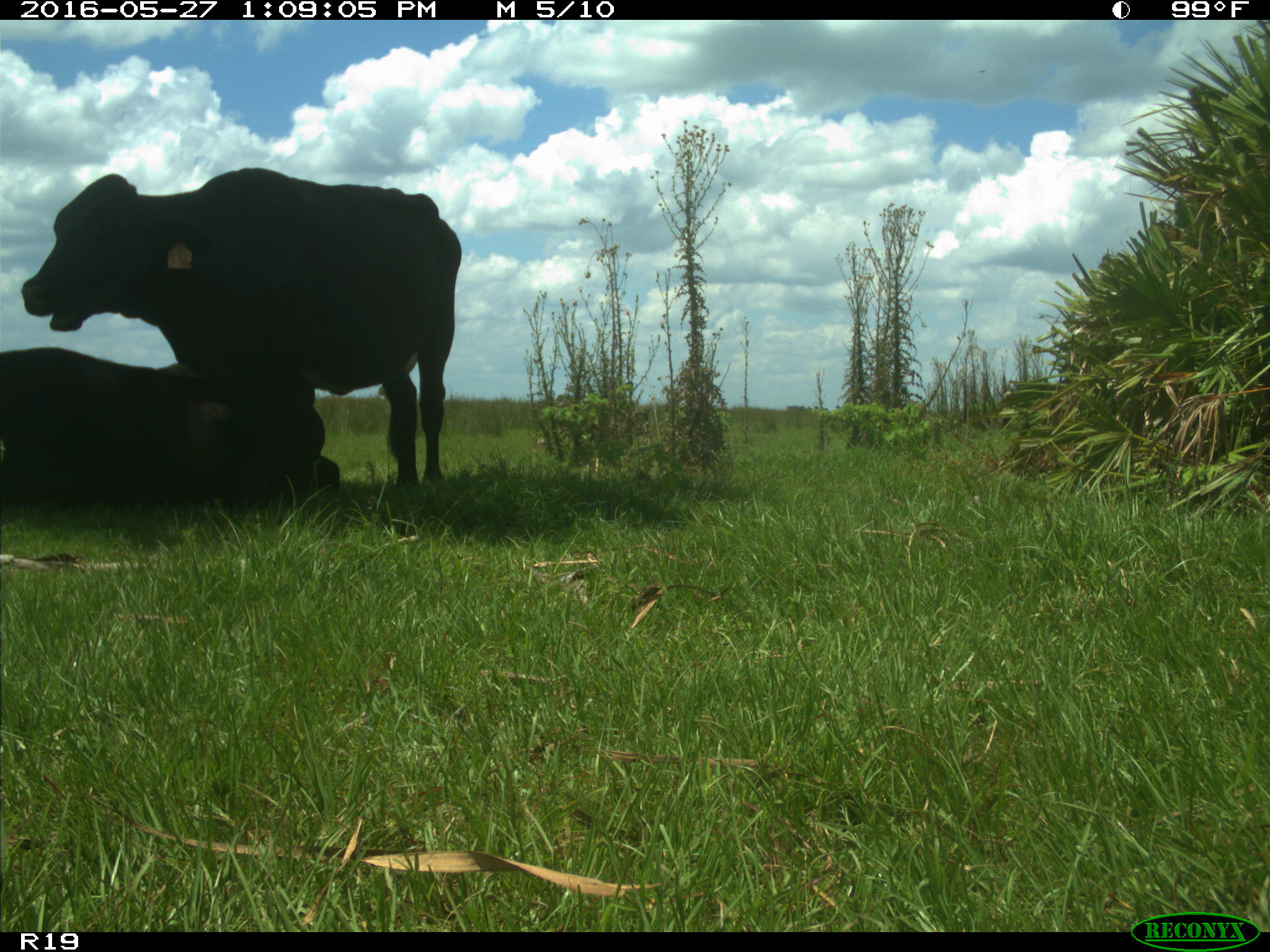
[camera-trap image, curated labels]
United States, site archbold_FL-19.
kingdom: Animalia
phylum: Chordata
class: Mammalia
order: Artiodactyla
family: Bovidae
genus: Bos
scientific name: Bos taurus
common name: domestic cow